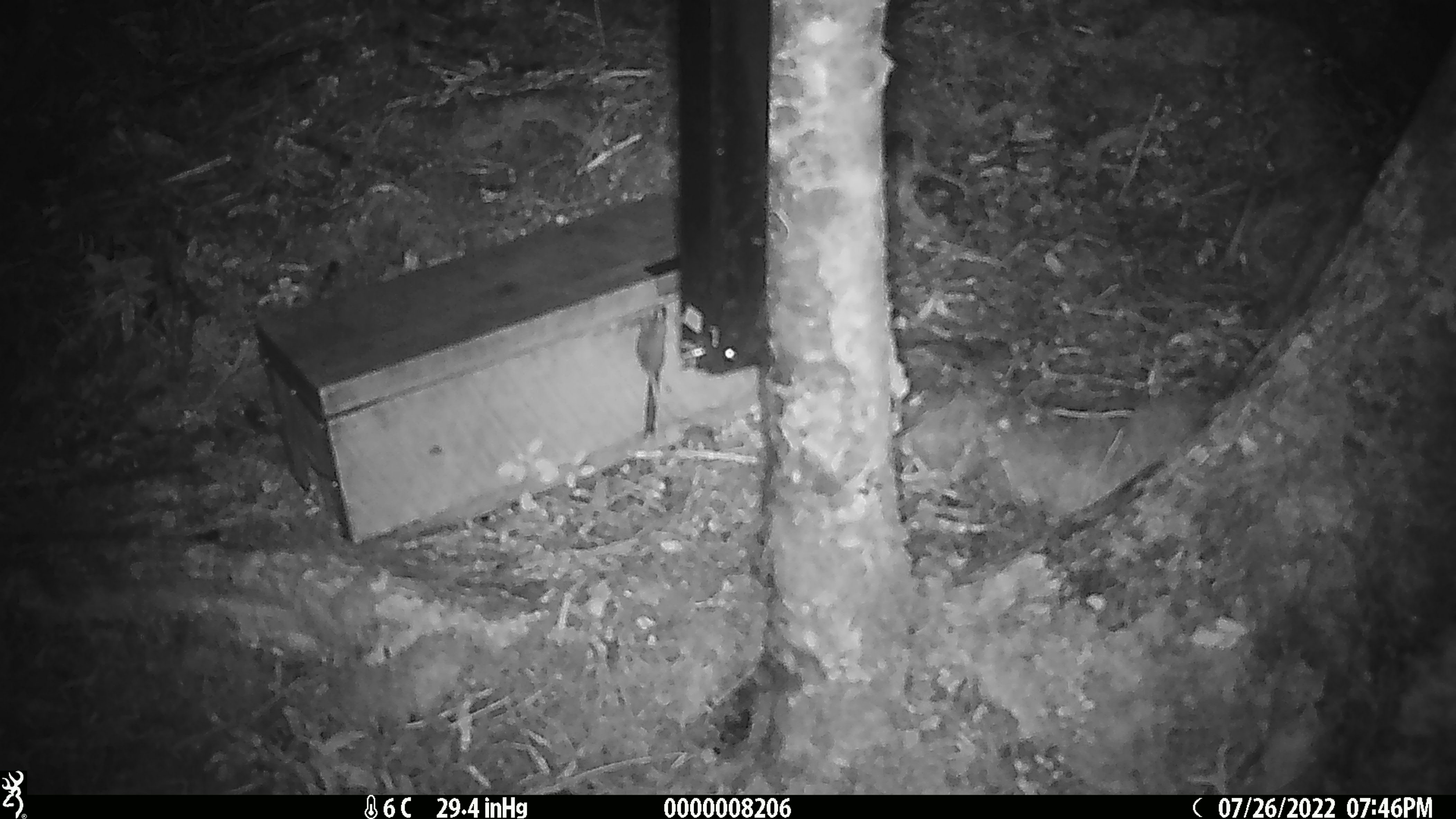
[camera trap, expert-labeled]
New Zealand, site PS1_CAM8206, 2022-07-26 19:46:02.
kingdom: Animalia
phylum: Chordata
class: Mammalia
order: Rodentia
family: Muridae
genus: Mus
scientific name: Mus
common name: mouse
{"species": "mouse (Mus)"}